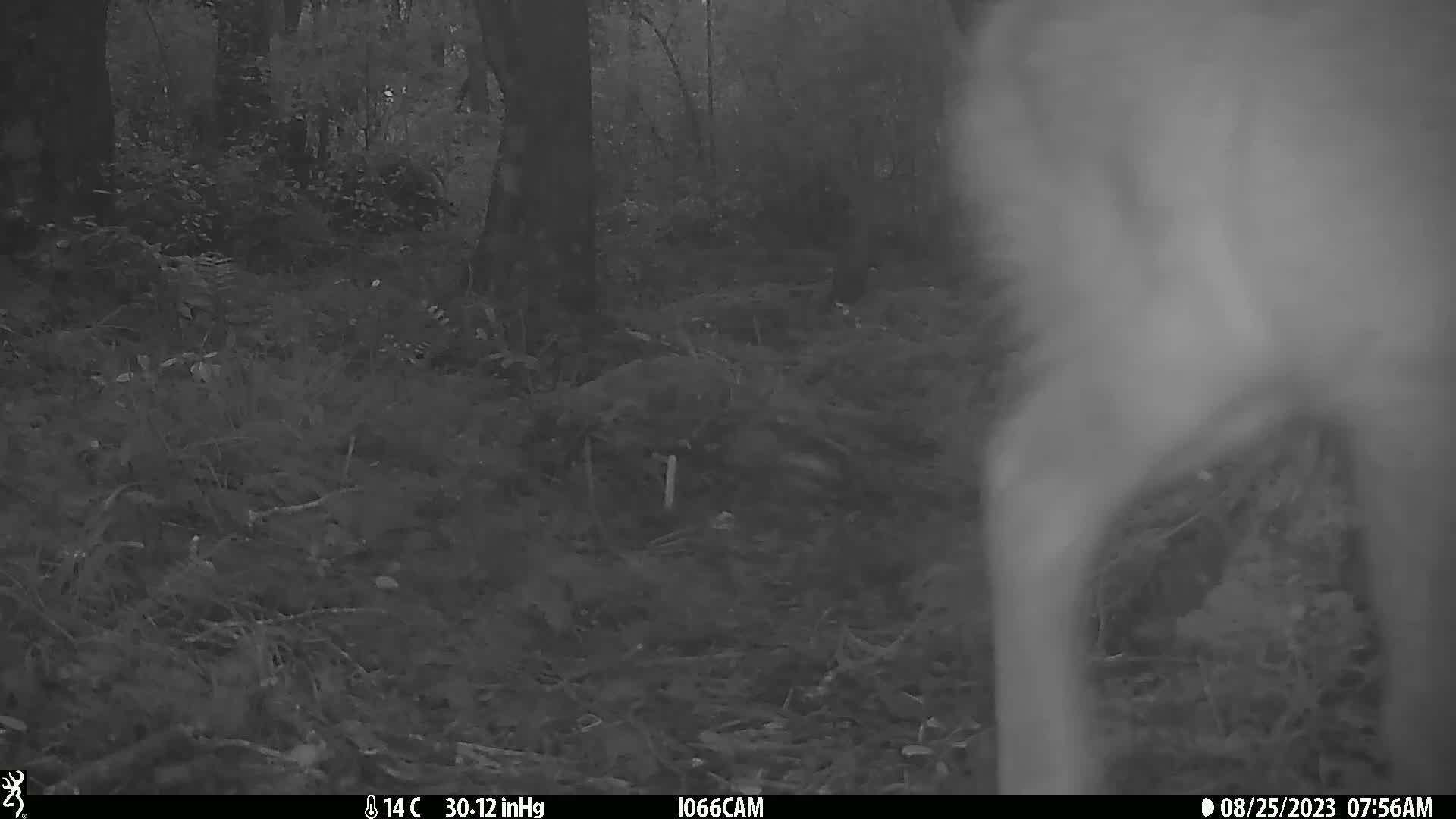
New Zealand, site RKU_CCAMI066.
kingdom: Animalia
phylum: Chordata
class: Mammalia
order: Artiodactyla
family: Cervidae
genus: Odocoileus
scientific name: Odocoileus virginianus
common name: white-tailed deer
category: white tailed deer